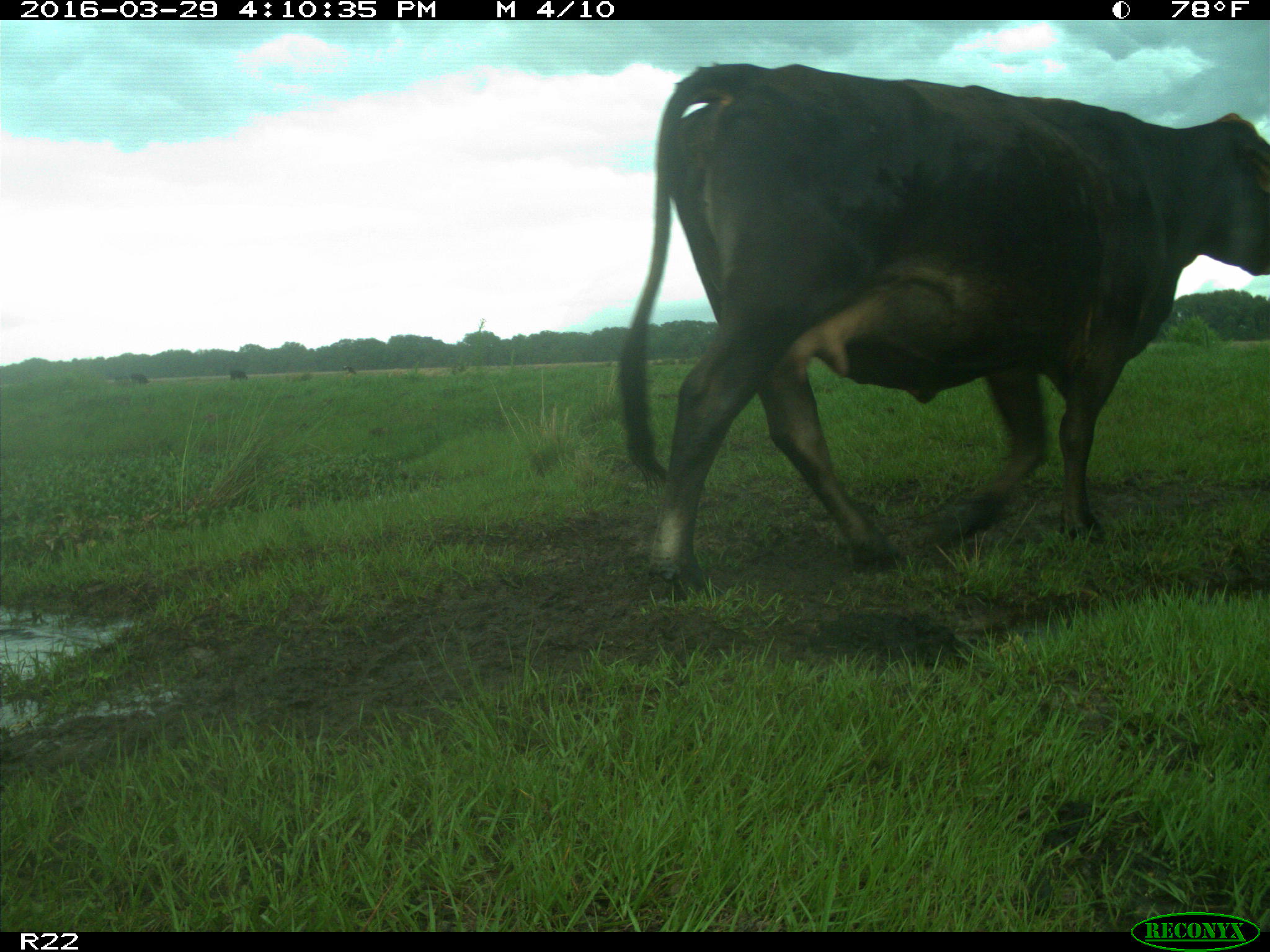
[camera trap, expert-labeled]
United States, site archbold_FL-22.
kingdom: Animalia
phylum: Chordata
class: Mammalia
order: Artiodactyla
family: Bovidae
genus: Bos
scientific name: Bos taurus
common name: domestic cow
Bos taurus (domestic cow).